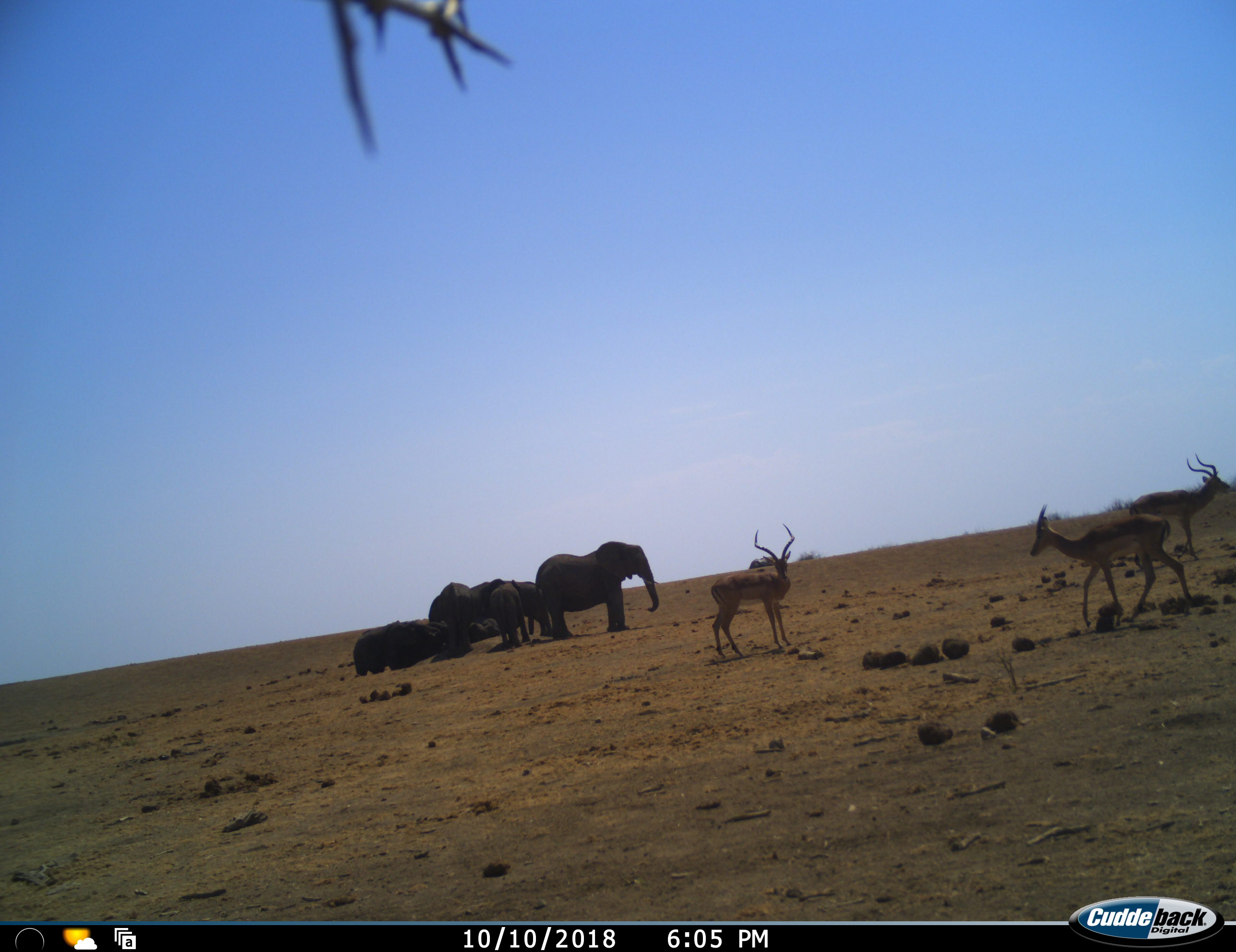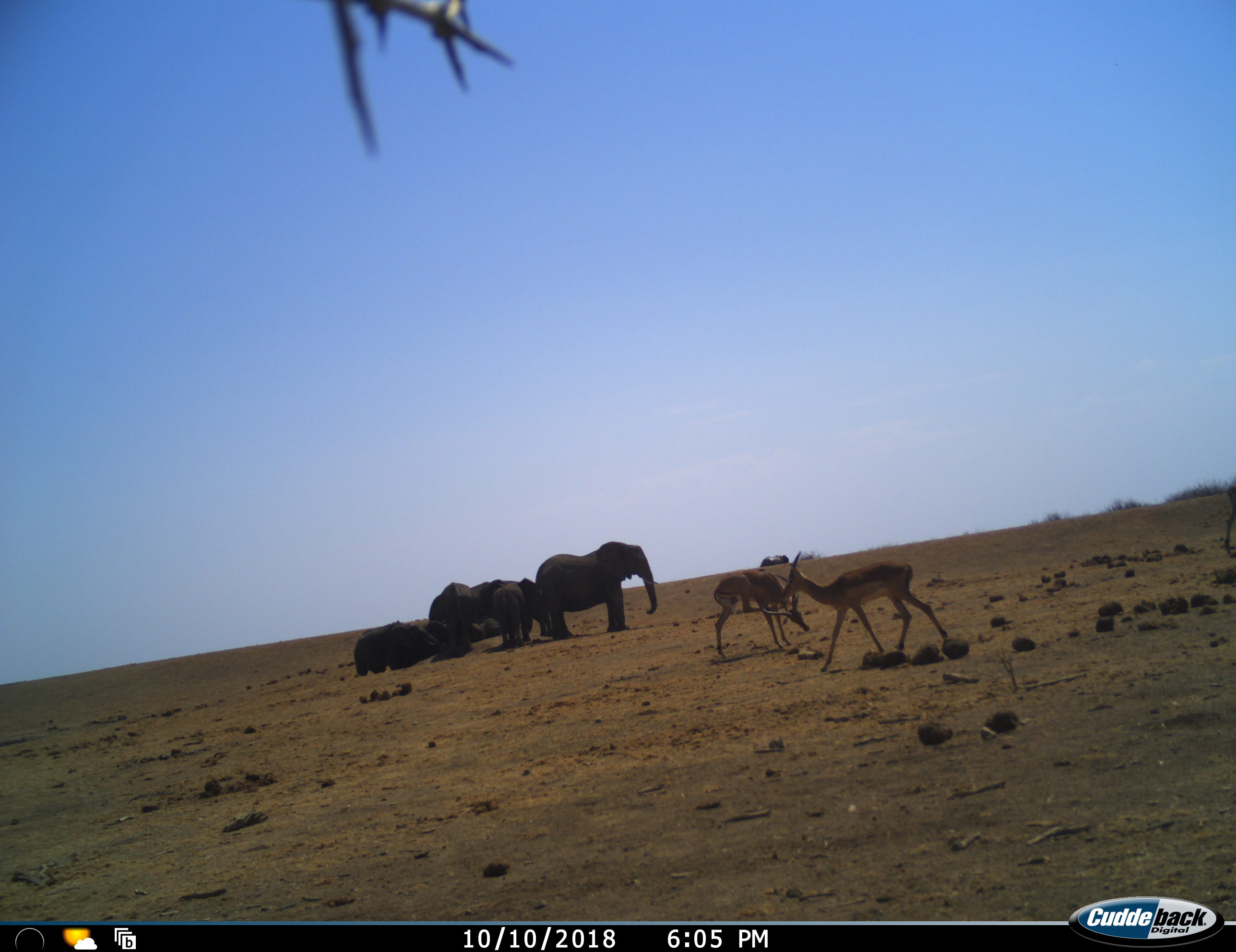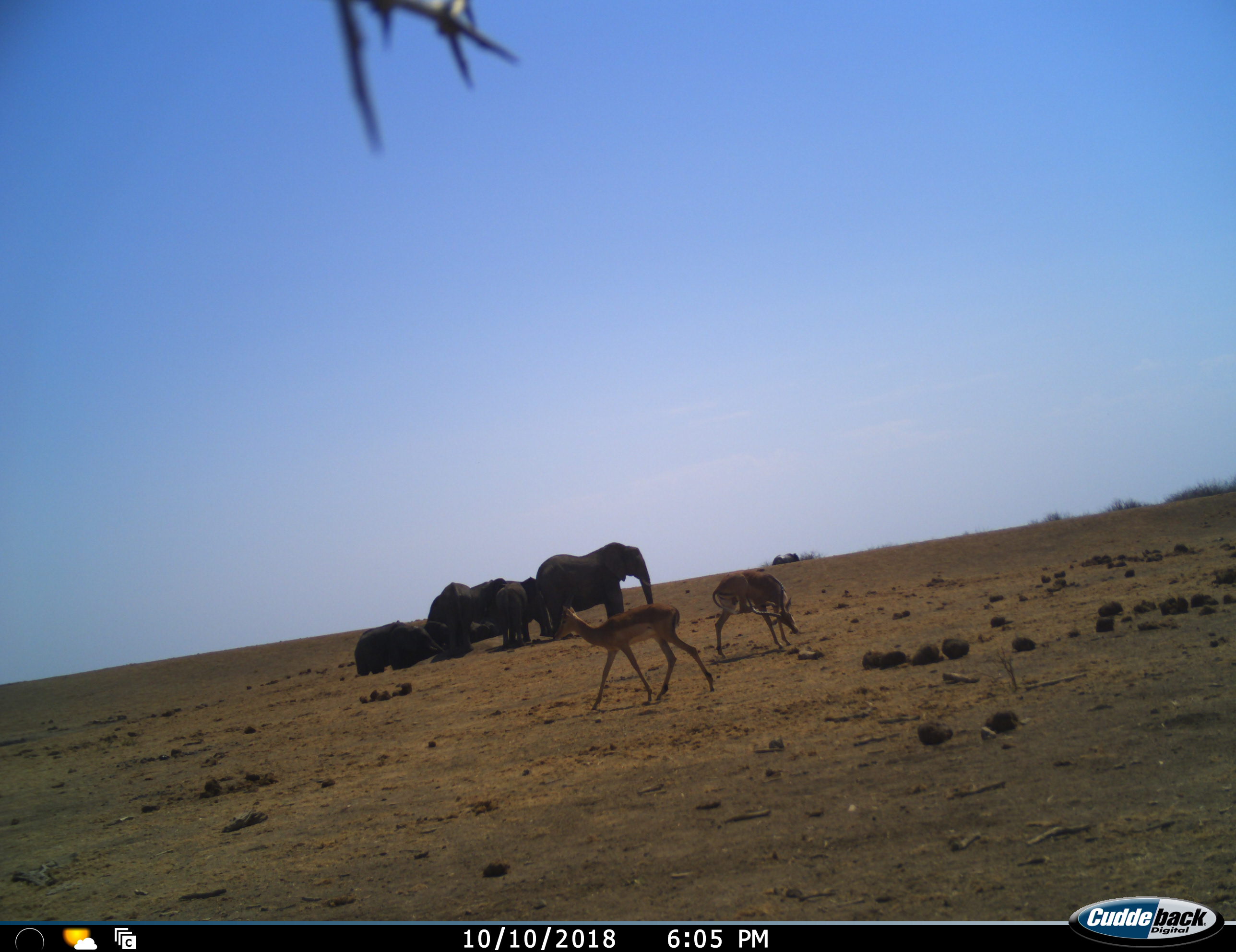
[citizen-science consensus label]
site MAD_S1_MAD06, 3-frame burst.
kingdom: Animalia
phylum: Chordata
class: Mammalia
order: Proboscidea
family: Elephantidae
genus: Loxodonta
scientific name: Loxodonta africana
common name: african bush elephant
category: elephant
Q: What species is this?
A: Elephant (african bush elephant) (Loxodonta africana).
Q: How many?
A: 8.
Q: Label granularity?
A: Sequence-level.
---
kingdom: Animalia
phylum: Chordata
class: Mammalia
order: Artiodactyla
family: Bovidae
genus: Aepyceros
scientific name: Aepyceros melampus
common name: impala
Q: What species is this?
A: Impala (Aepyceros melampus).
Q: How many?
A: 3.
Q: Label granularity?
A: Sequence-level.